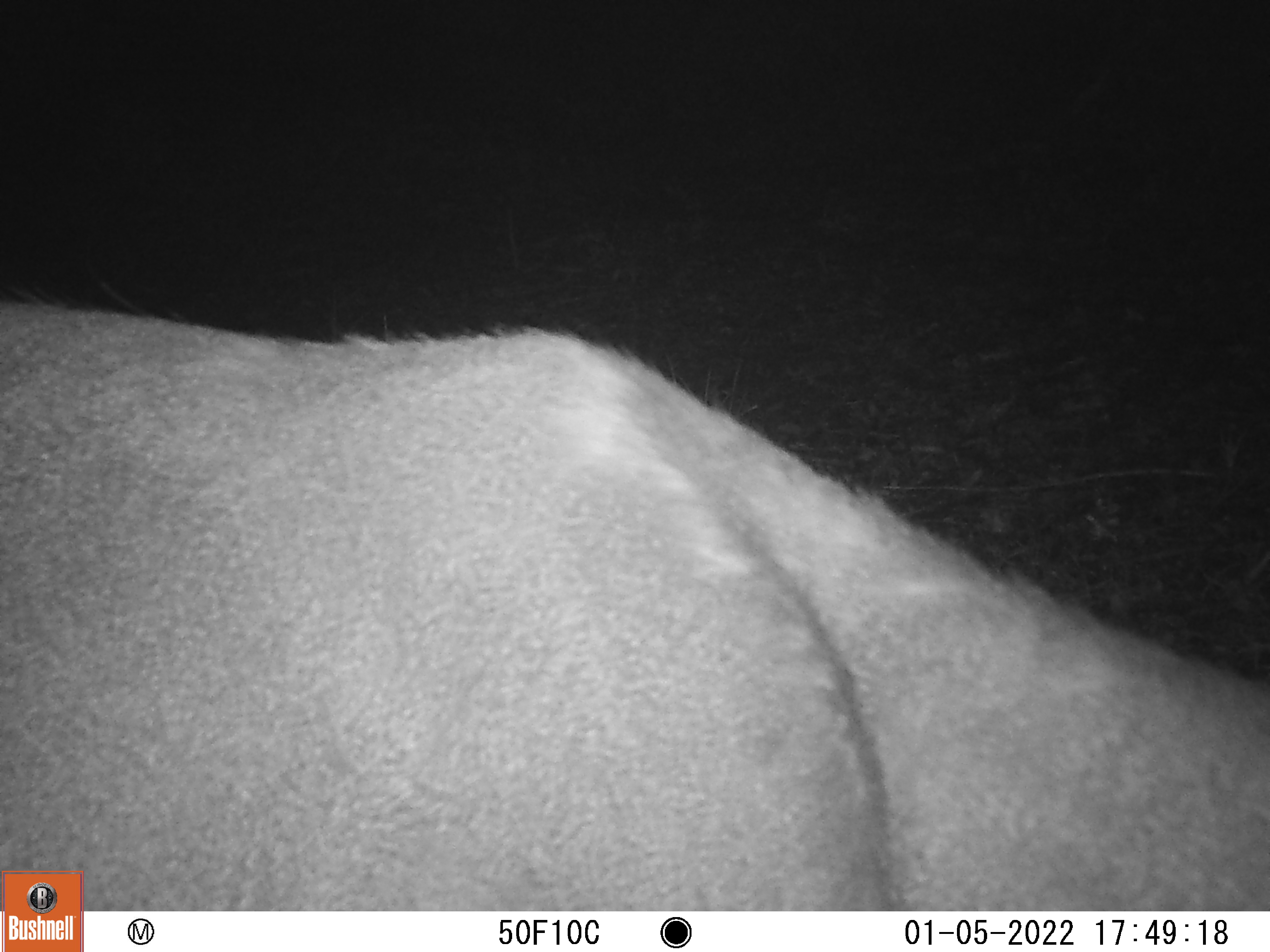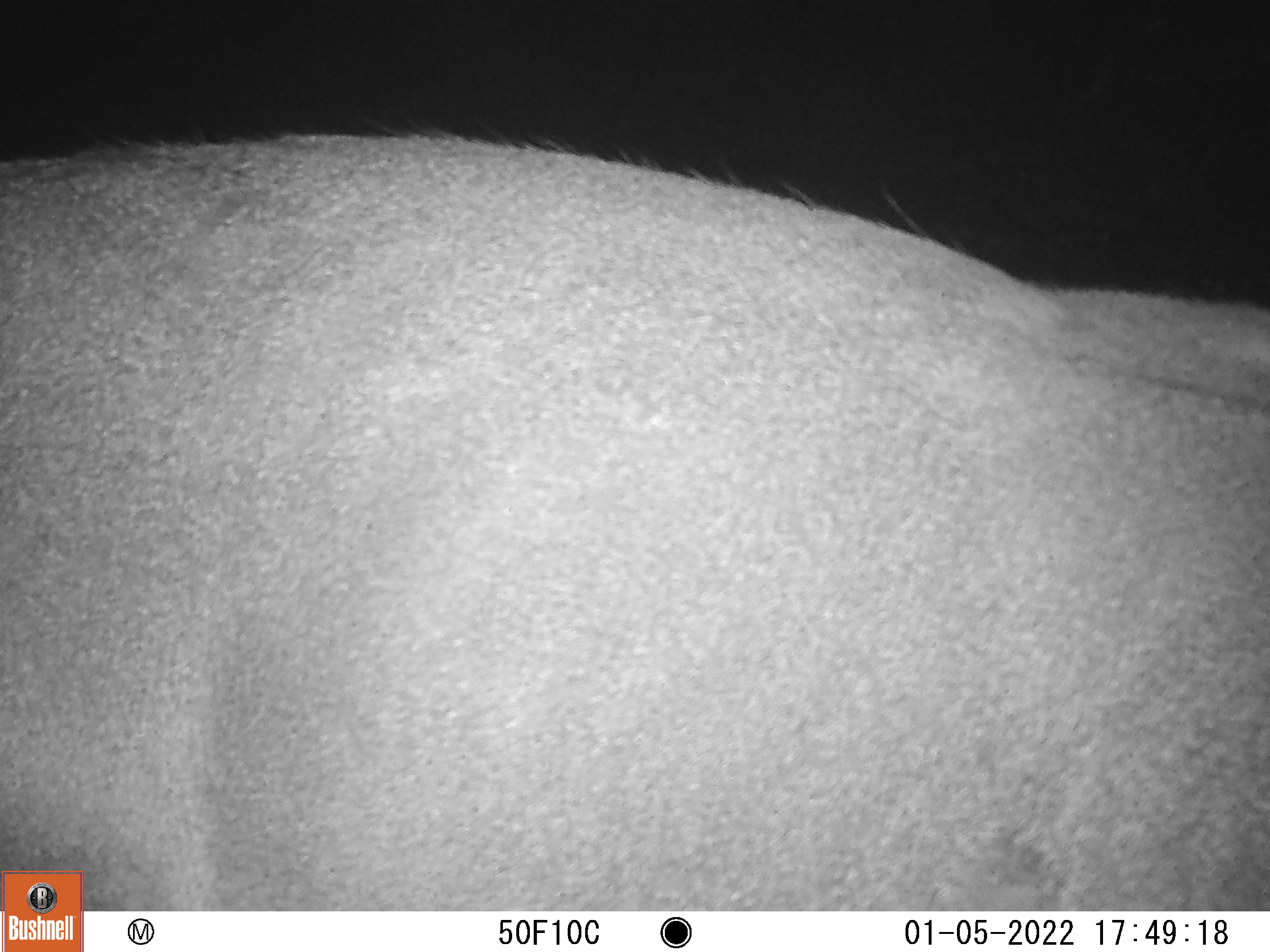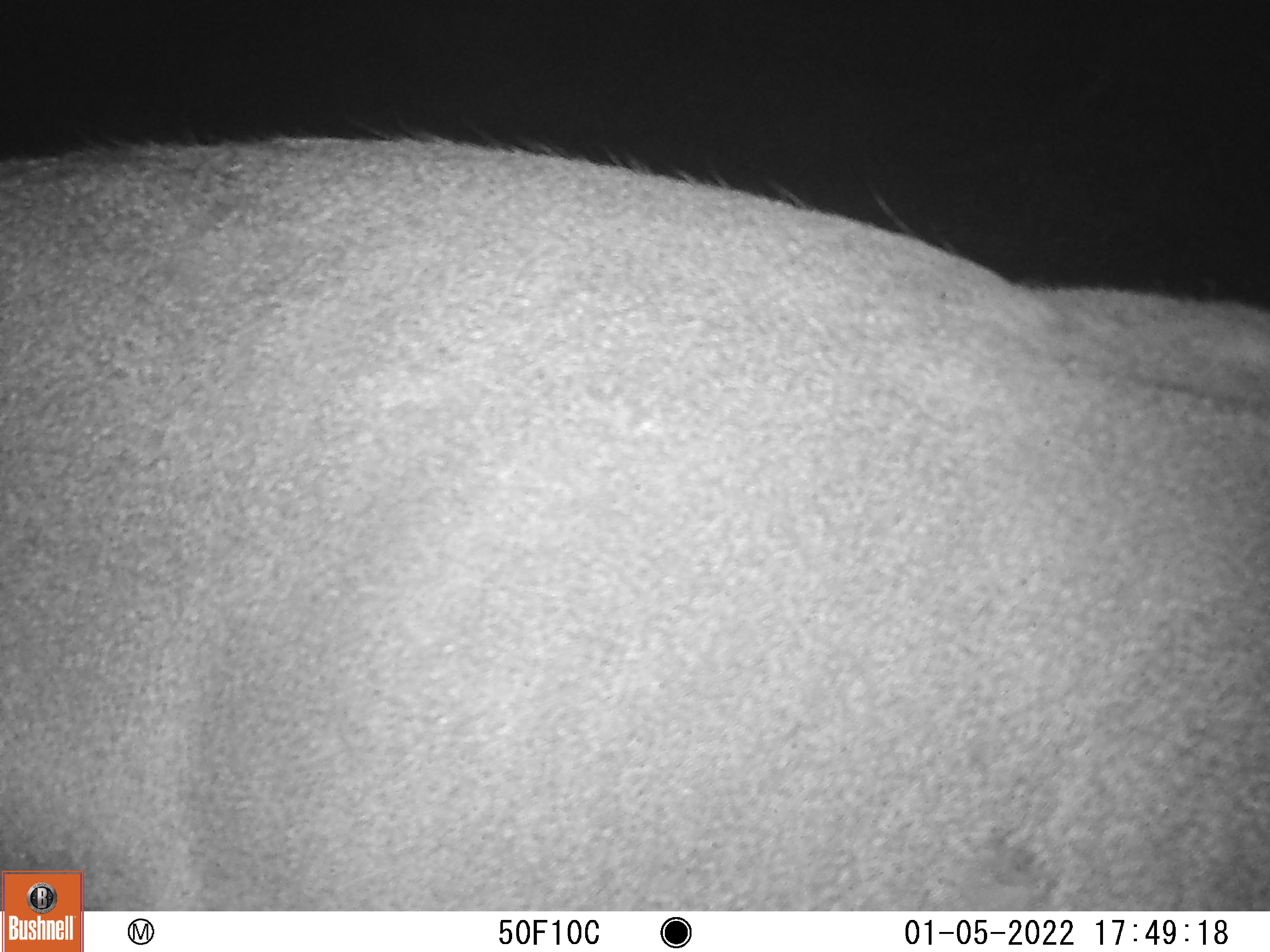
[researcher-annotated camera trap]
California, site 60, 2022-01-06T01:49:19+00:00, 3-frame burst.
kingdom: Animalia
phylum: Chordata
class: Mammalia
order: Artiodactyla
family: Cervidae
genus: Odocoileus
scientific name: Odocoileus hemionus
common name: mule deer